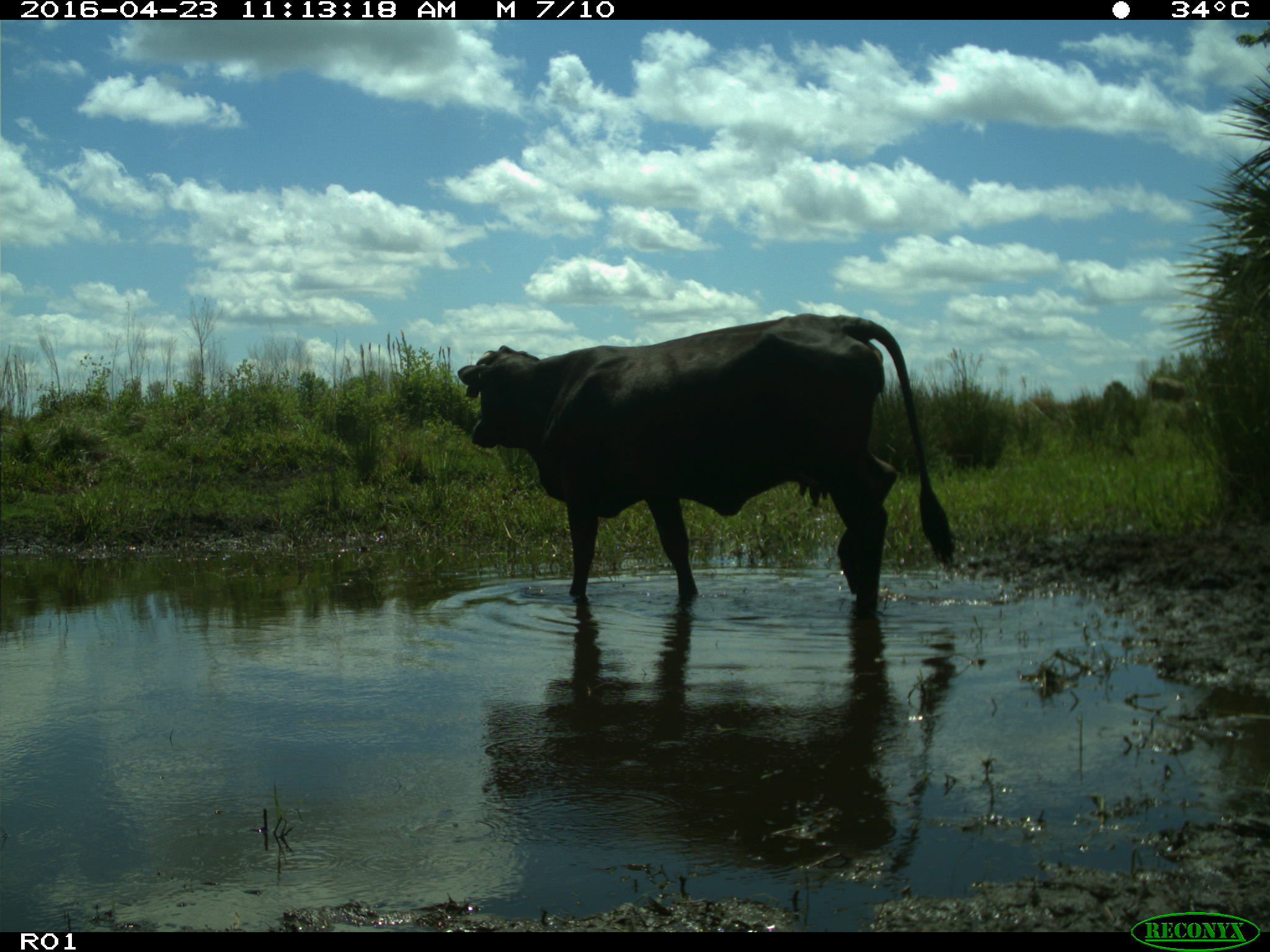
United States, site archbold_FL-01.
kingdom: Animalia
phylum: Chordata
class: Mammalia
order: Artiodactyla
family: Bovidae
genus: Bos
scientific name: Bos taurus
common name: domestic cow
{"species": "Bos taurus (domestic cow)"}